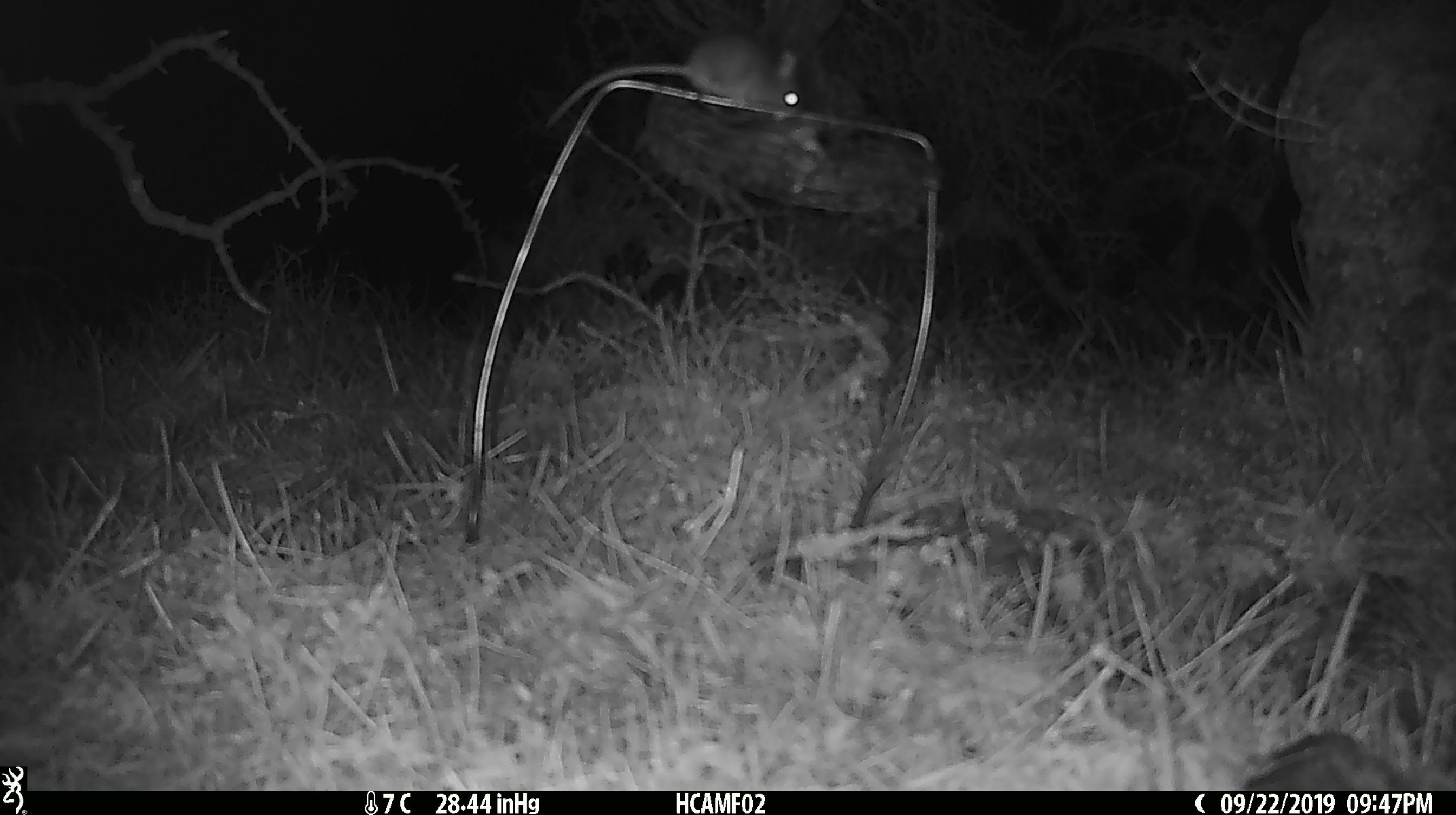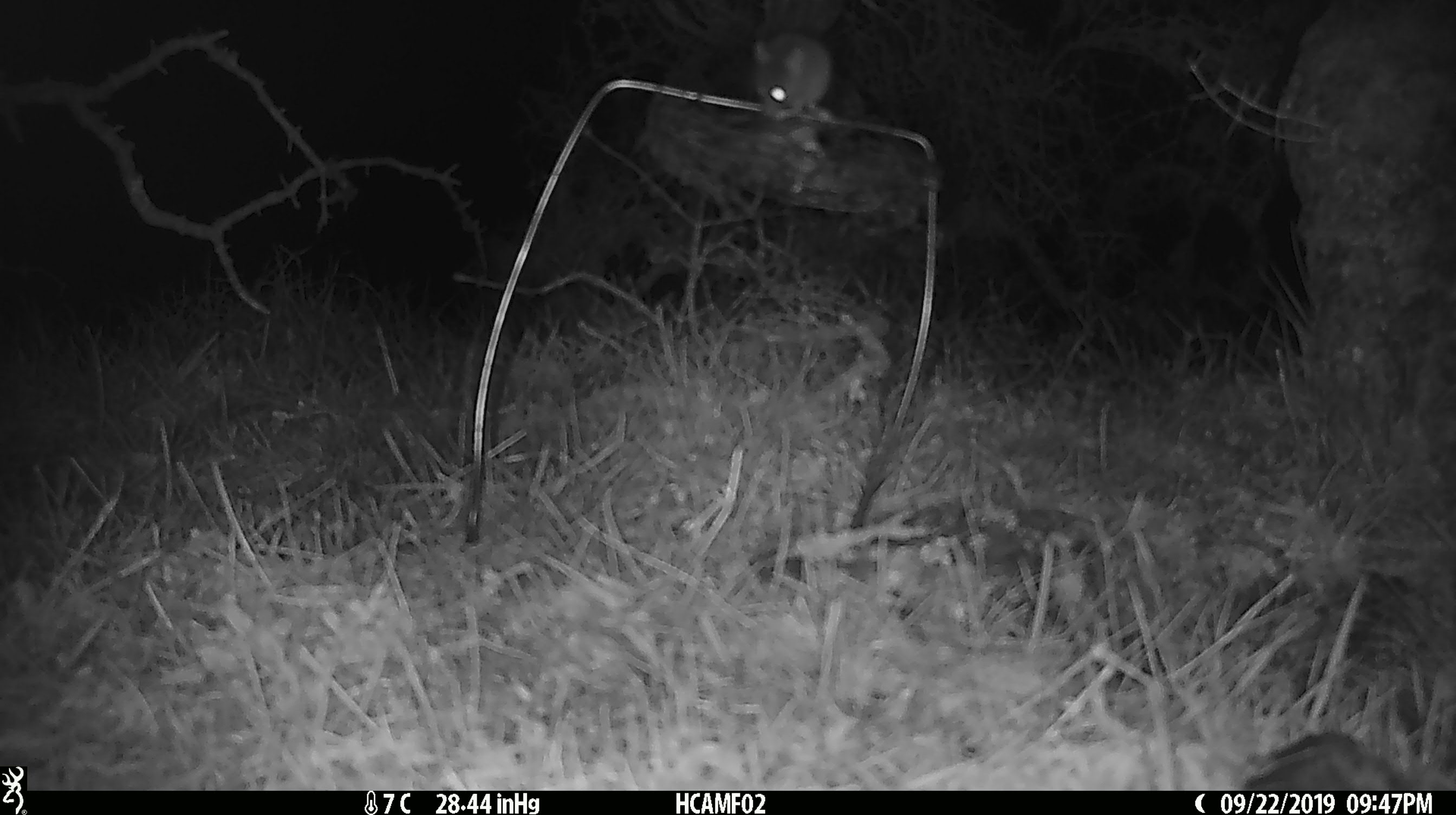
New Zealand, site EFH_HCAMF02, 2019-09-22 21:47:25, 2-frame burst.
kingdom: Animalia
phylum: Chordata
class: Mammalia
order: Rodentia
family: Muridae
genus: Mus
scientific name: Mus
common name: mouse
Mouse (Mus).